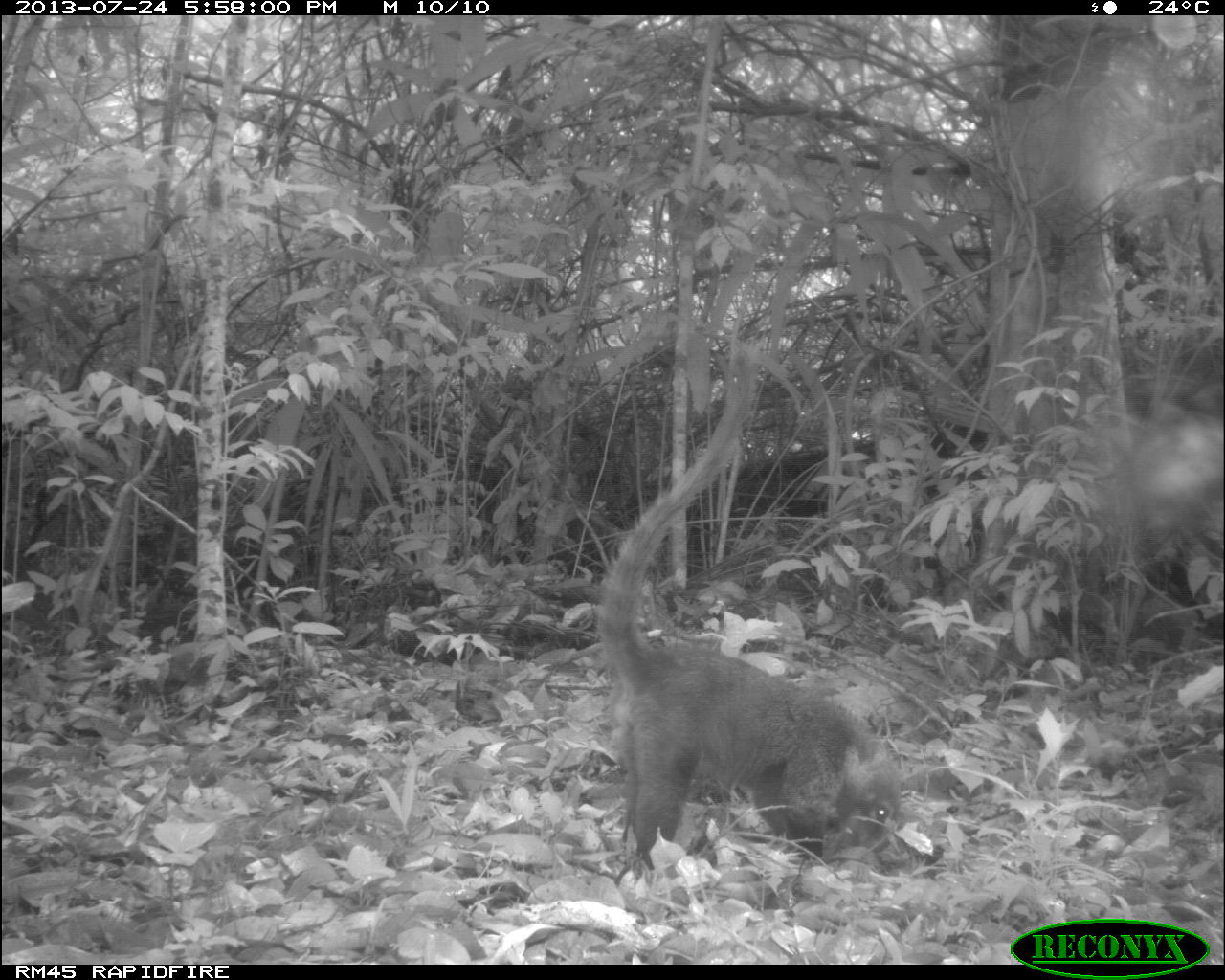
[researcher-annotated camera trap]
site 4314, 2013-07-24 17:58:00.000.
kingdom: Animalia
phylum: Chordata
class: Mammalia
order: Carnivora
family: Procyonidae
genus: Nasua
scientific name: Nasua narica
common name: white-nosed coati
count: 1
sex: male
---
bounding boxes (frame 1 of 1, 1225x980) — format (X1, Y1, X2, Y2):
nasua narica: (594, 338, 900, 868)